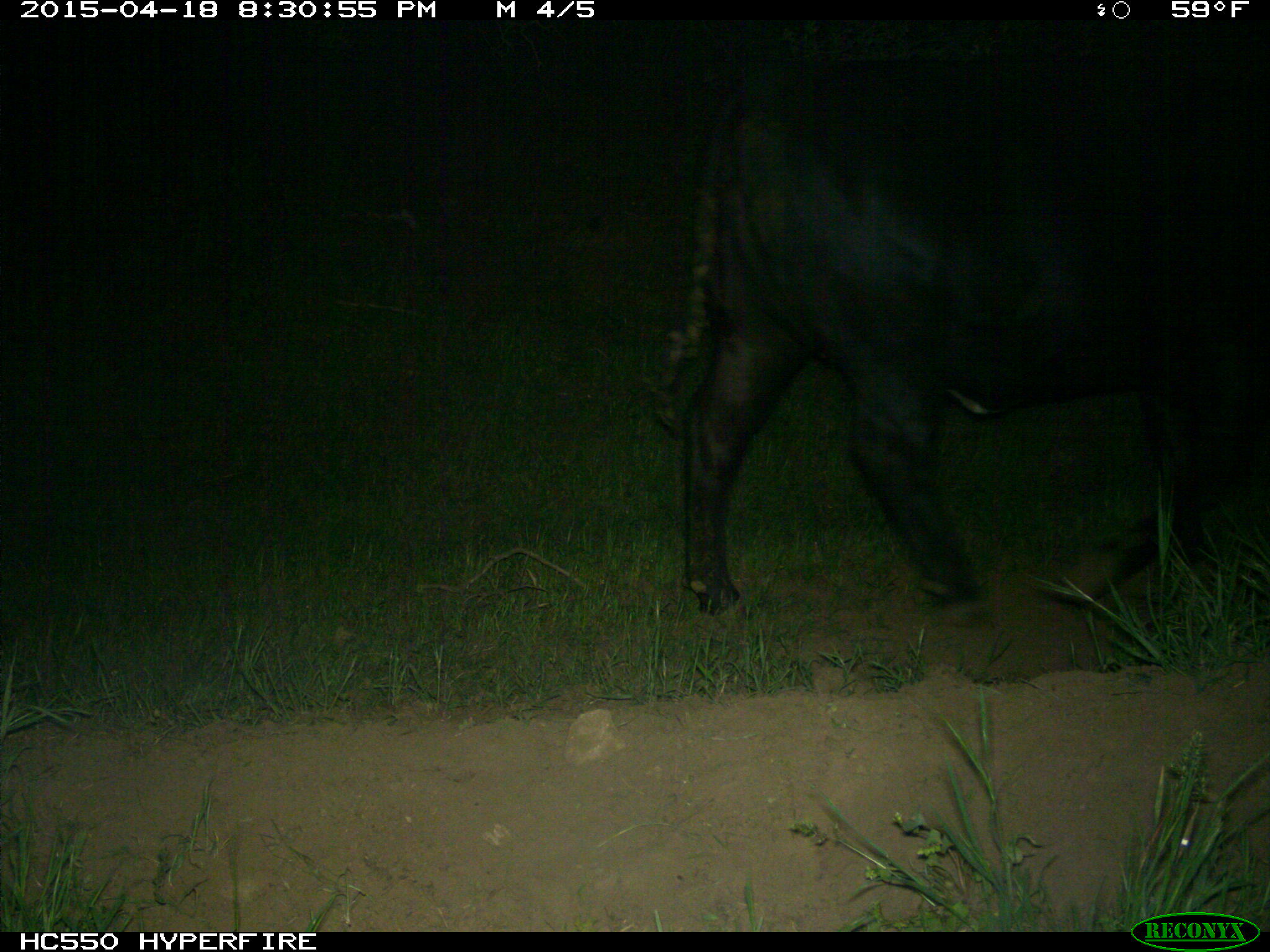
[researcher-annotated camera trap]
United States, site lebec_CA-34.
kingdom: Animalia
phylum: Chordata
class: Mammalia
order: Artiodactyla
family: Bovidae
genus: Bos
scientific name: Bos taurus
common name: domestic cow